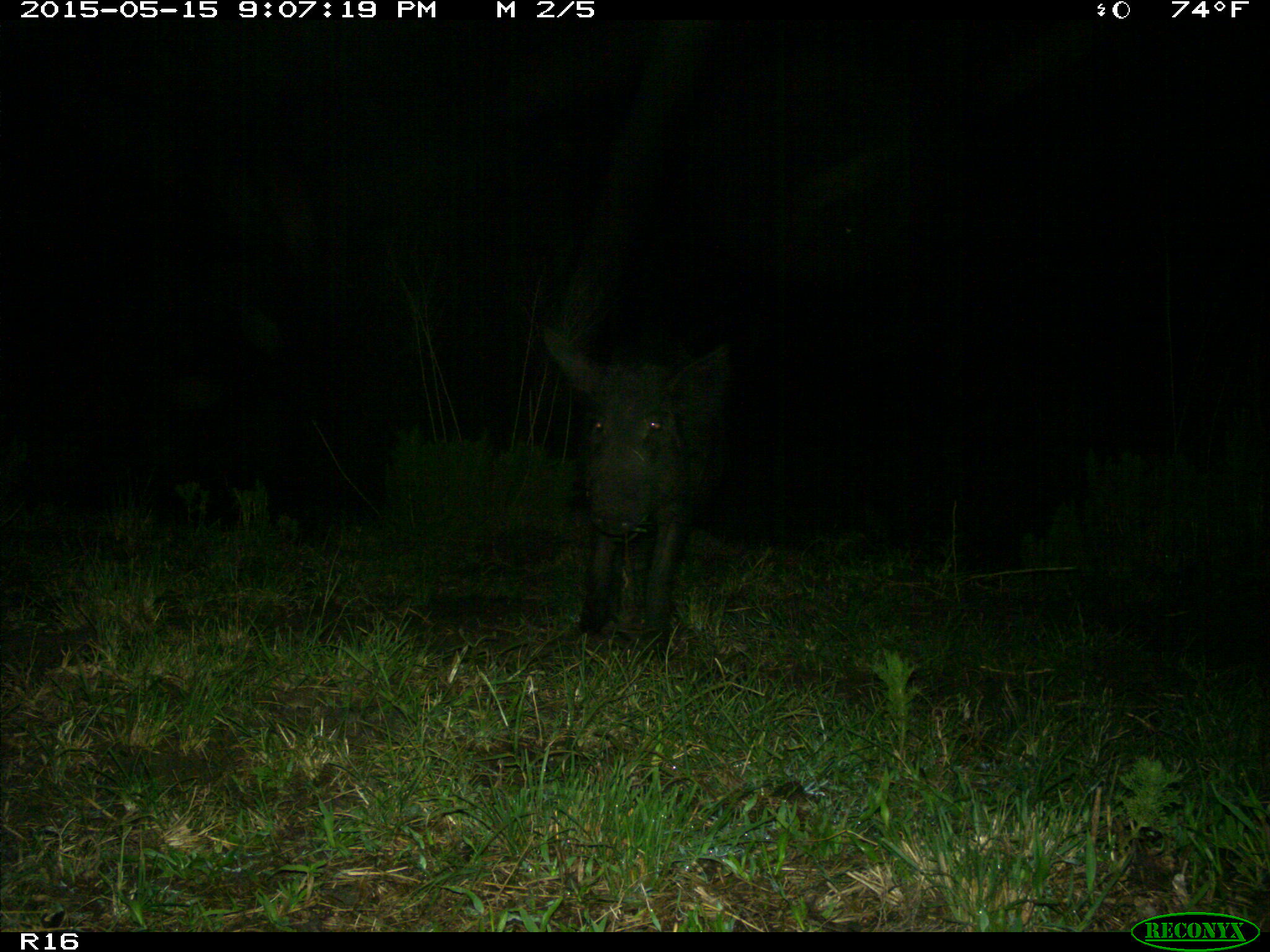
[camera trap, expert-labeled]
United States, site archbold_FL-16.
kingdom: Animalia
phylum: Chordata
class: Mammalia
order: Artiodactyla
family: Suidae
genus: Sus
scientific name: Sus scrofa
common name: wild boar